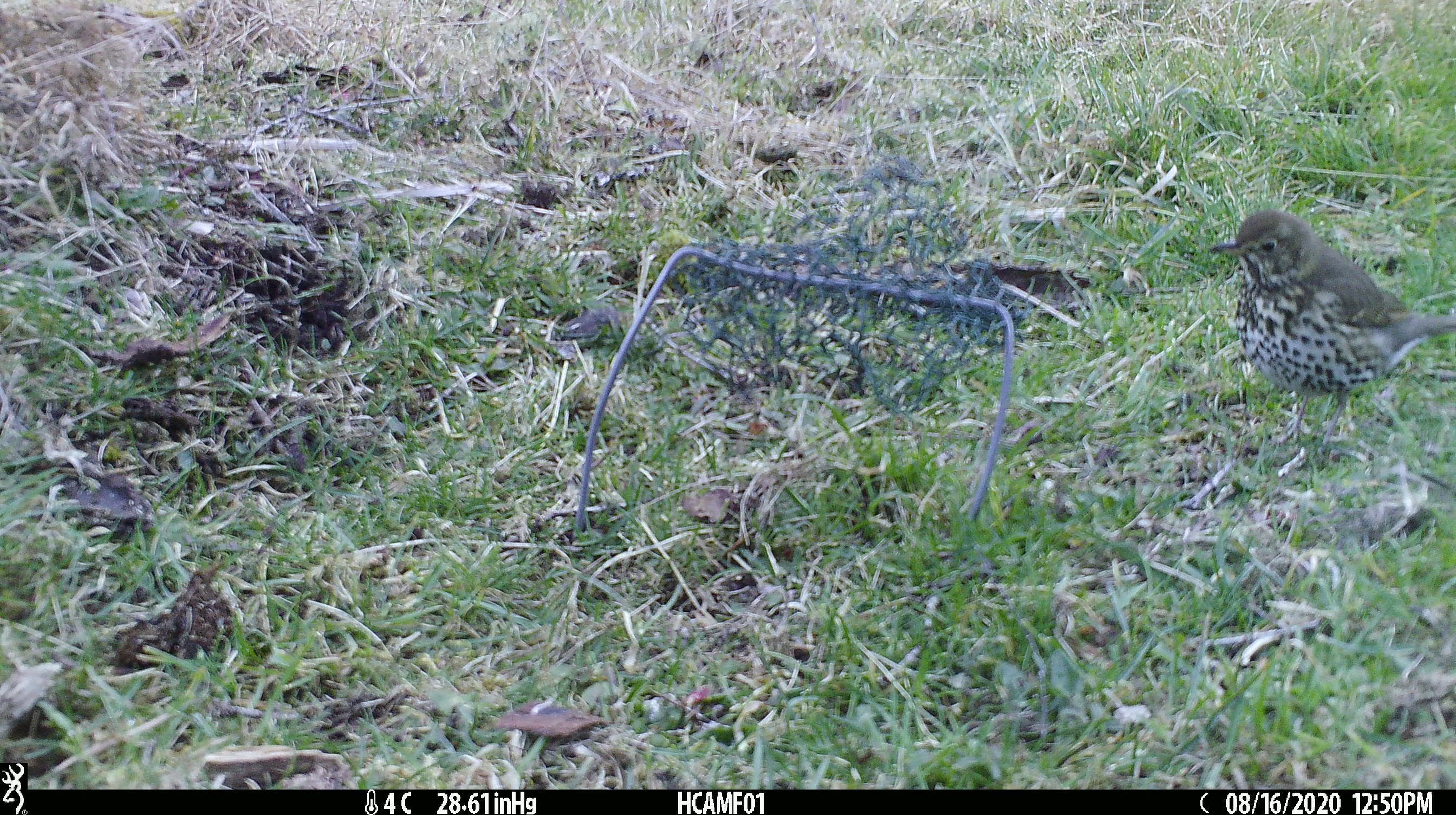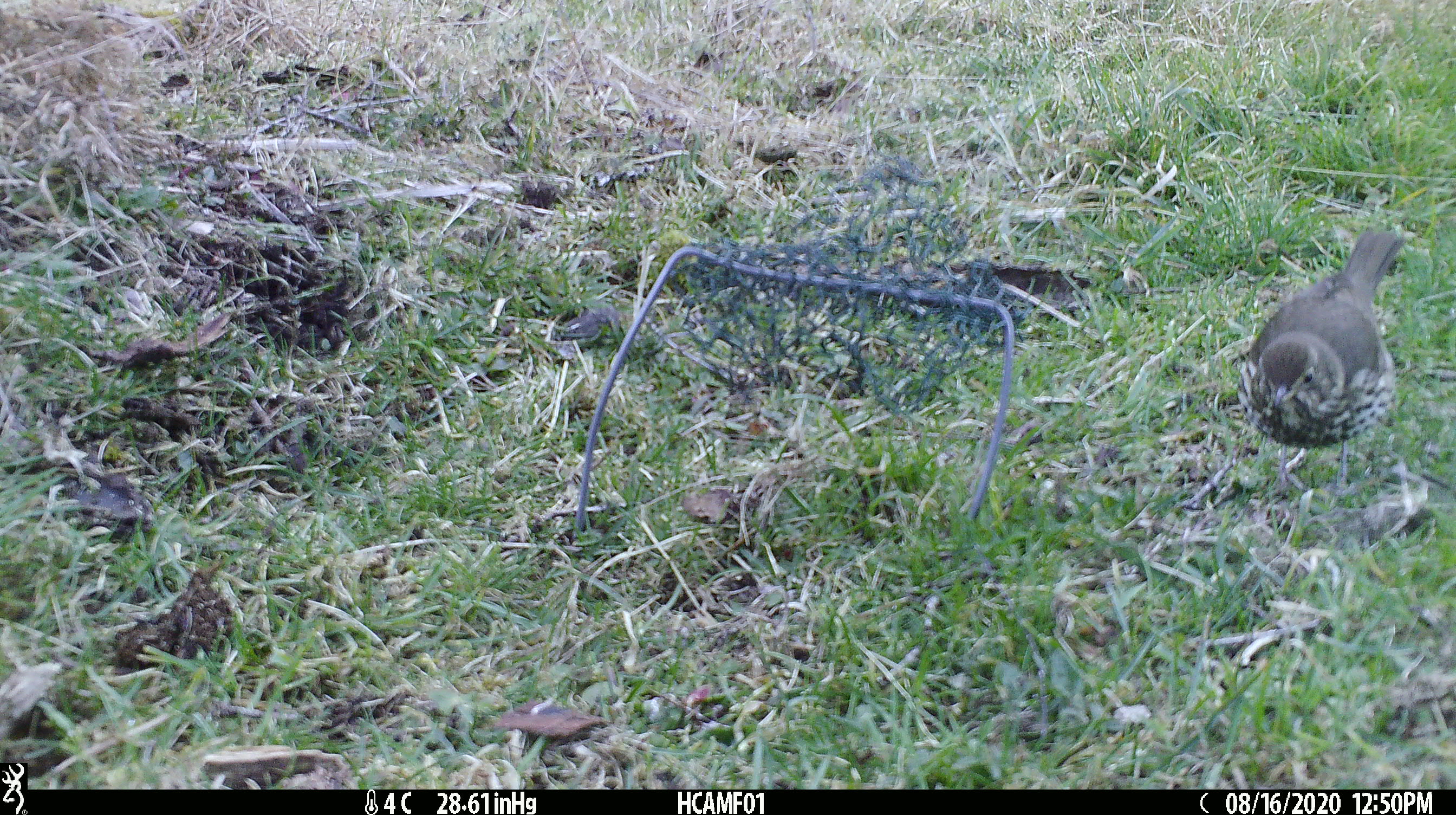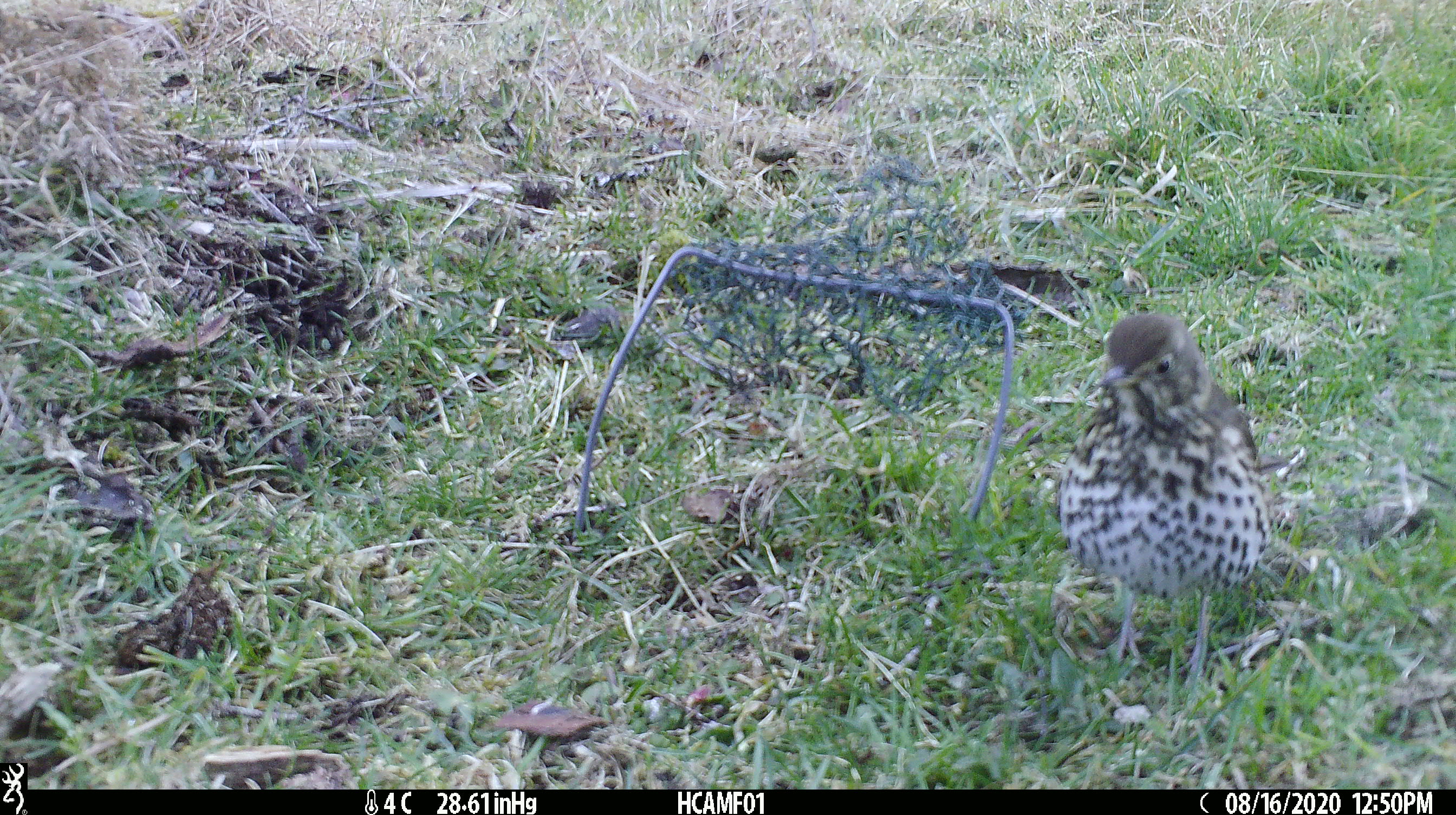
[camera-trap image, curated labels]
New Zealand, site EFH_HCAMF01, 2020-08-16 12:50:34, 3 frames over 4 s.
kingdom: Animalia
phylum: Chordata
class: Aves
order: Passeriformes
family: Turdidae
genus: Turdus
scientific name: Turdus philomelos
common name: song thrush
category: thrush